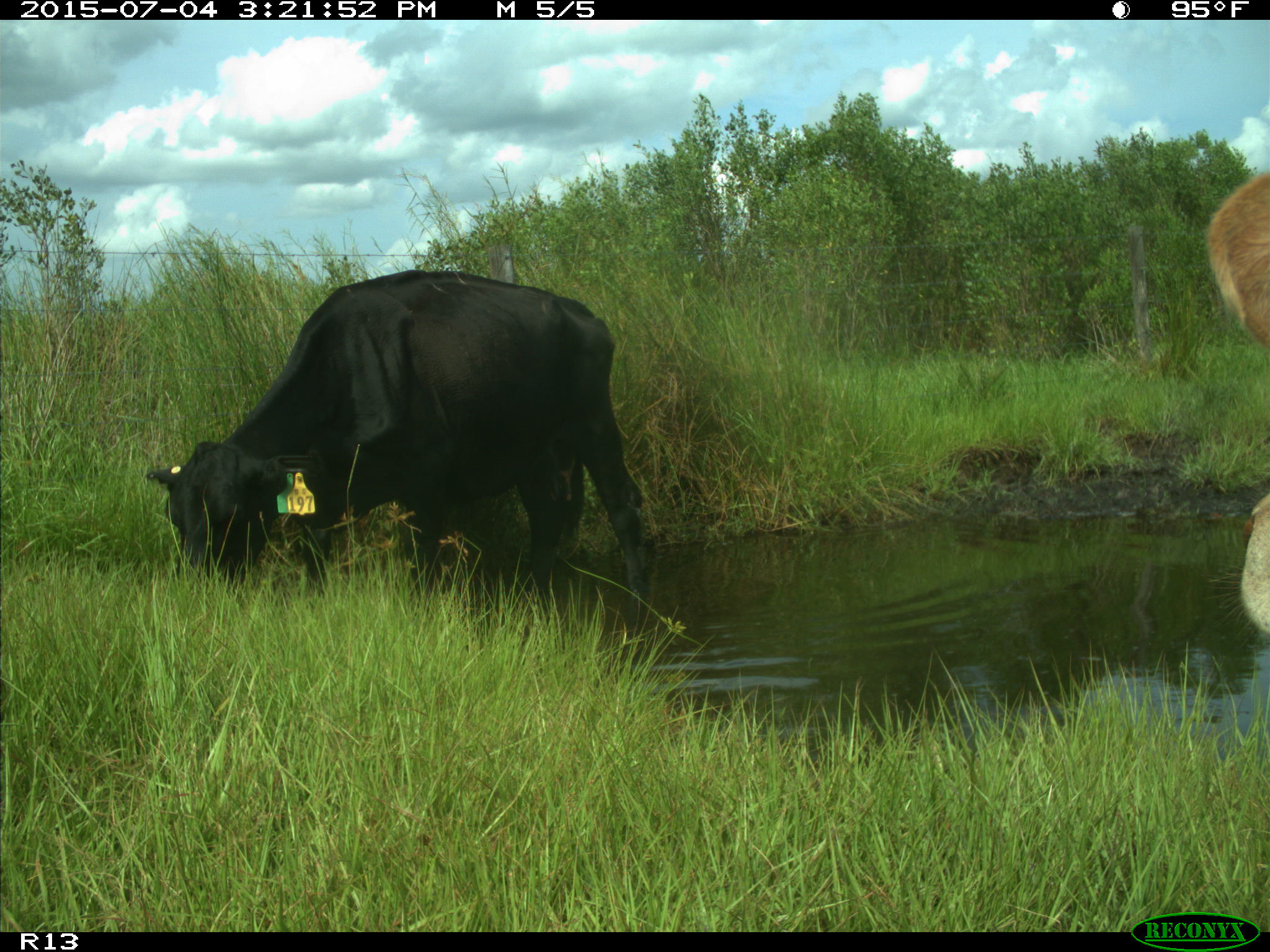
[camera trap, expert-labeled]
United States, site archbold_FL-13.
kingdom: Animalia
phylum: Chordata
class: Mammalia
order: Artiodactyla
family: Bovidae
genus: Bos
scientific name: Bos taurus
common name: domestic cow